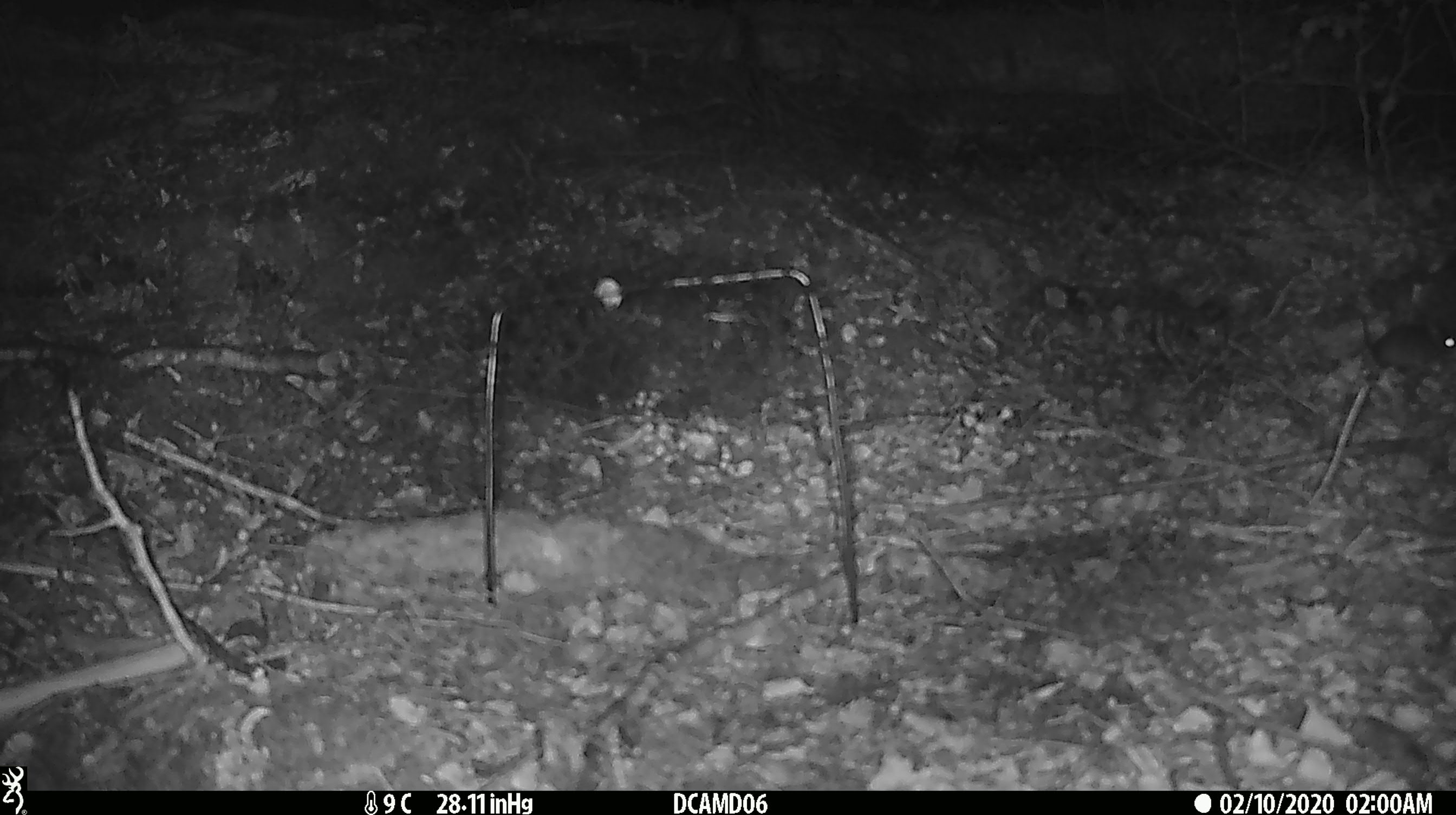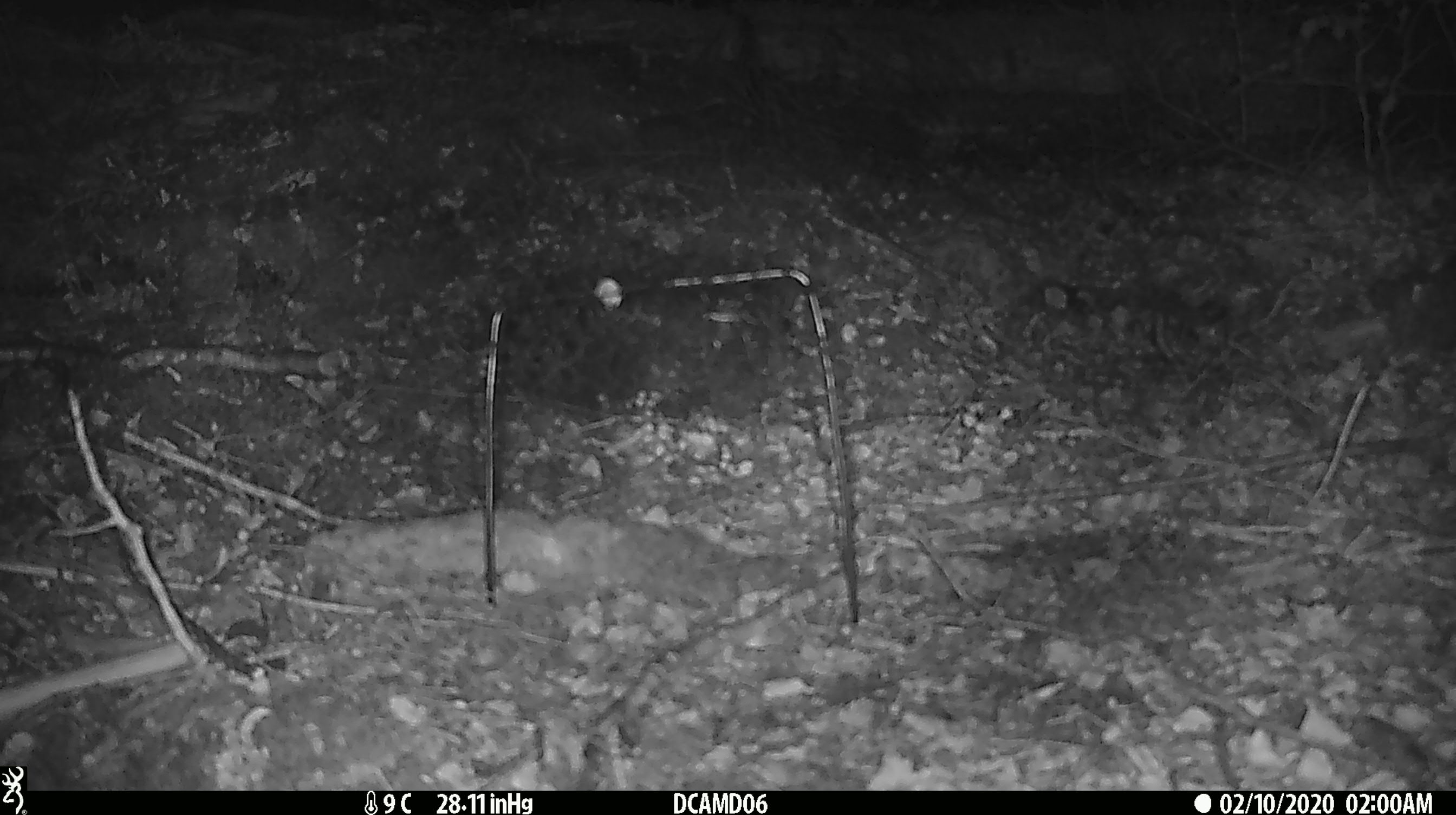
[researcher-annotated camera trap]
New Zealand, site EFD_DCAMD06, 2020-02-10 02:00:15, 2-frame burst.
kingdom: Animalia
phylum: Chordata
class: Mammalia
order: Rodentia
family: Muridae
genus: Mus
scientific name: Mus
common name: mouse